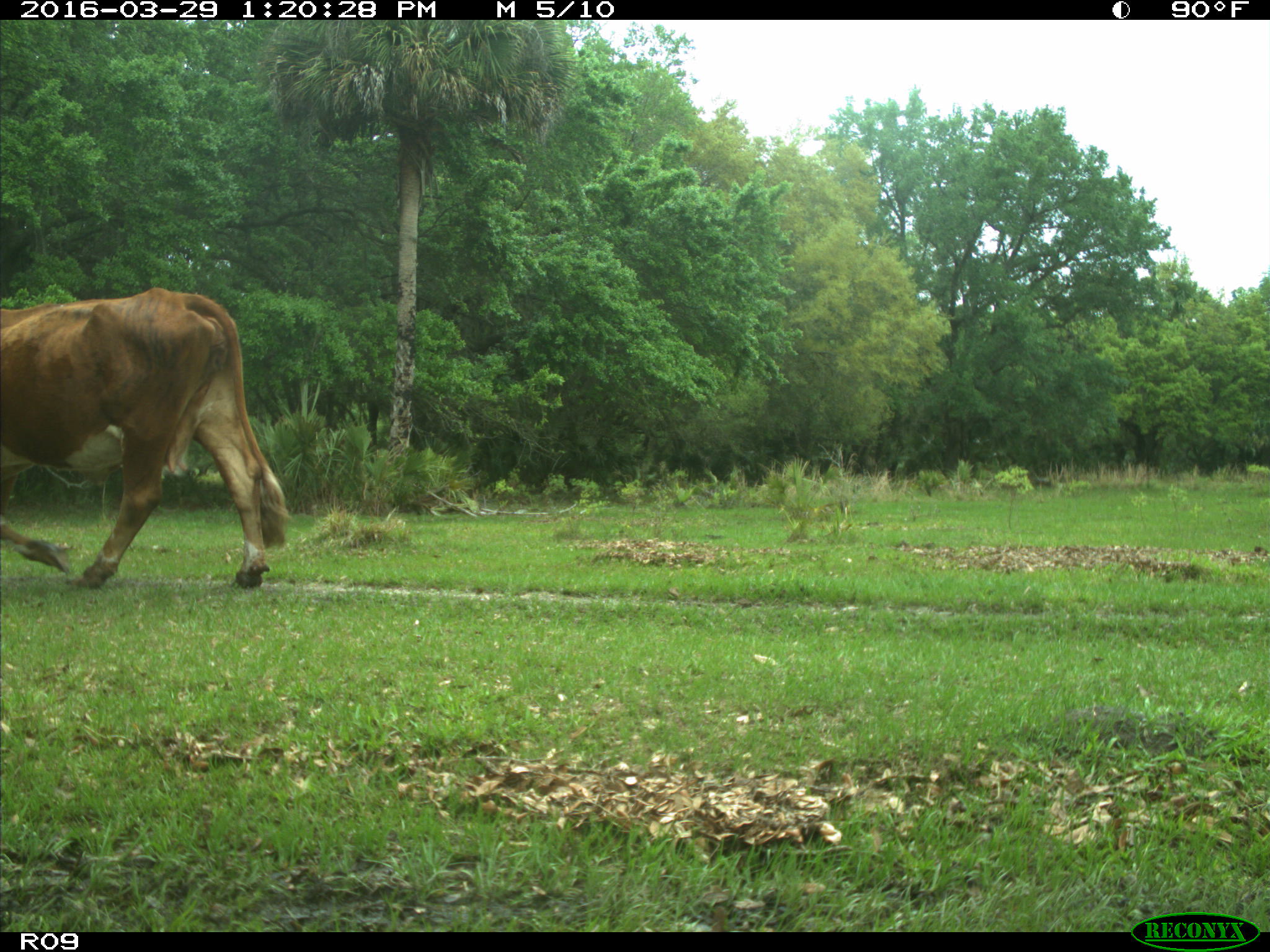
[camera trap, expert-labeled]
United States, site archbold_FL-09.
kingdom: Animalia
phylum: Chordata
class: Mammalia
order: Artiodactyla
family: Bovidae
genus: Bos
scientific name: Bos taurus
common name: domestic cow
Bos taurus (domestic cow).